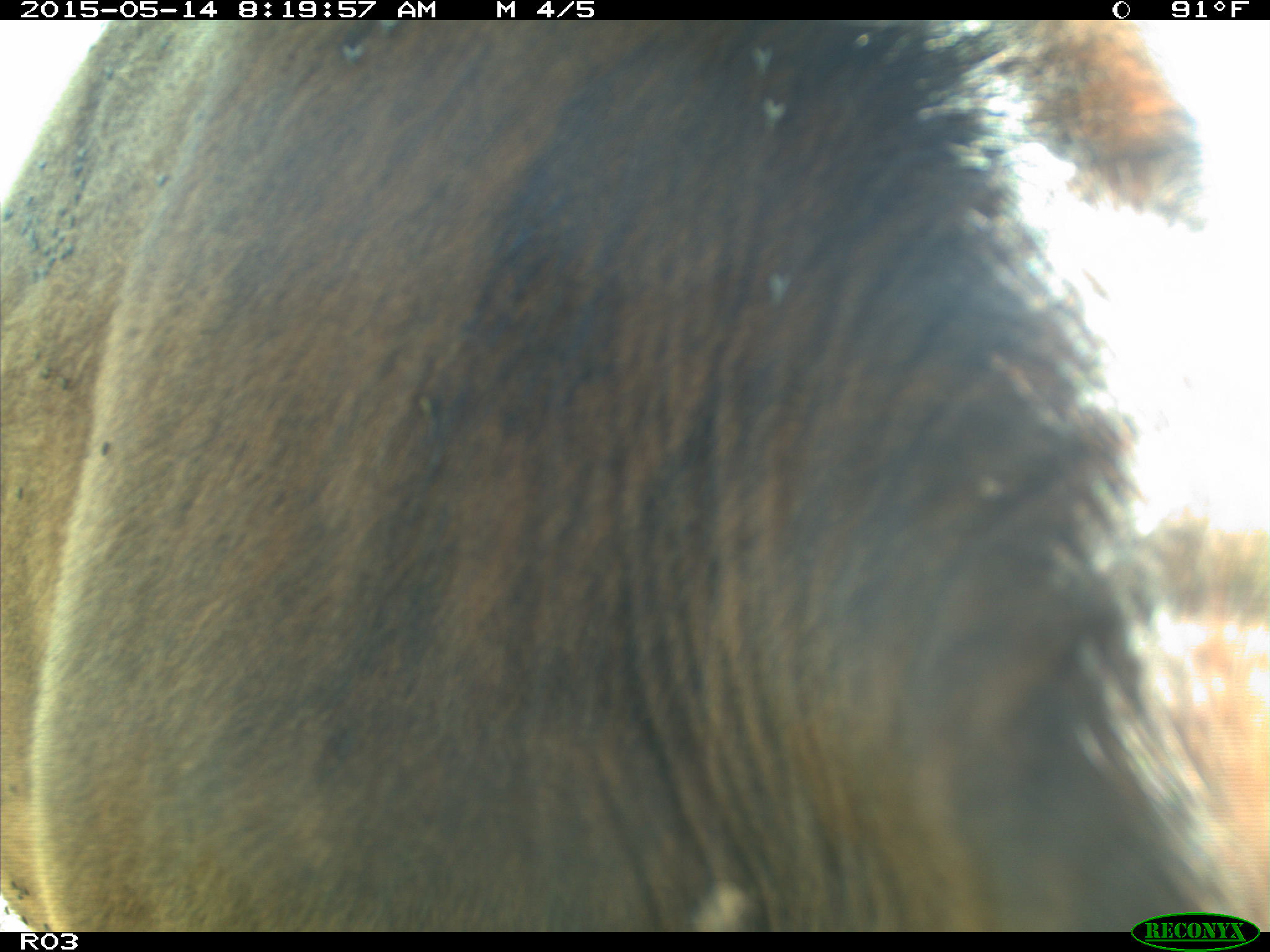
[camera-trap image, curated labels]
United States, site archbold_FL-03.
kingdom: Animalia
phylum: Chordata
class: Mammalia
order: Artiodactyla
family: Bovidae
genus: Bos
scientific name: Bos taurus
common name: domestic cow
Bos taurus (domestic cow).